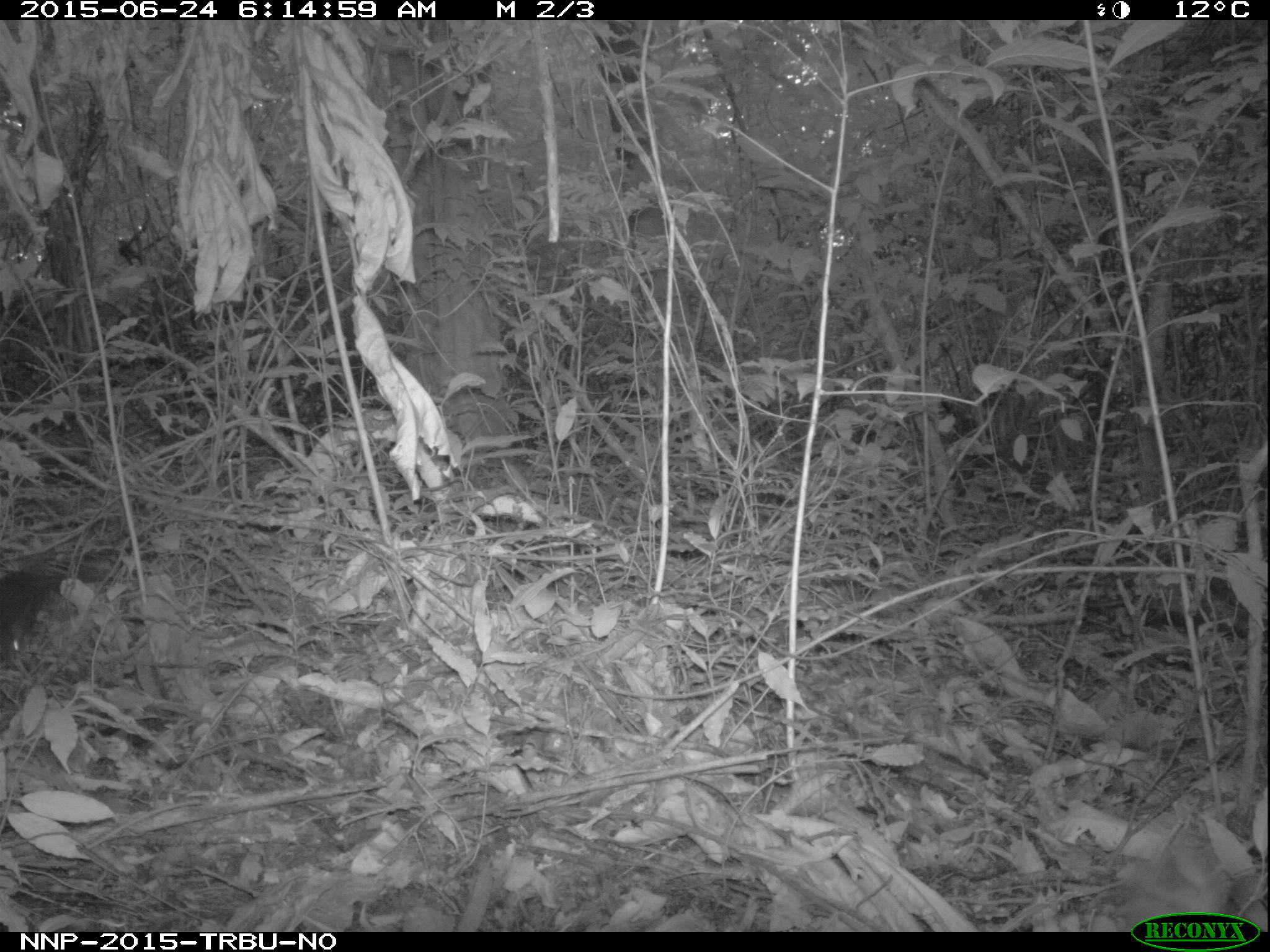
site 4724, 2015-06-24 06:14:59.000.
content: unidentified animal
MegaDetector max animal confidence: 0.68